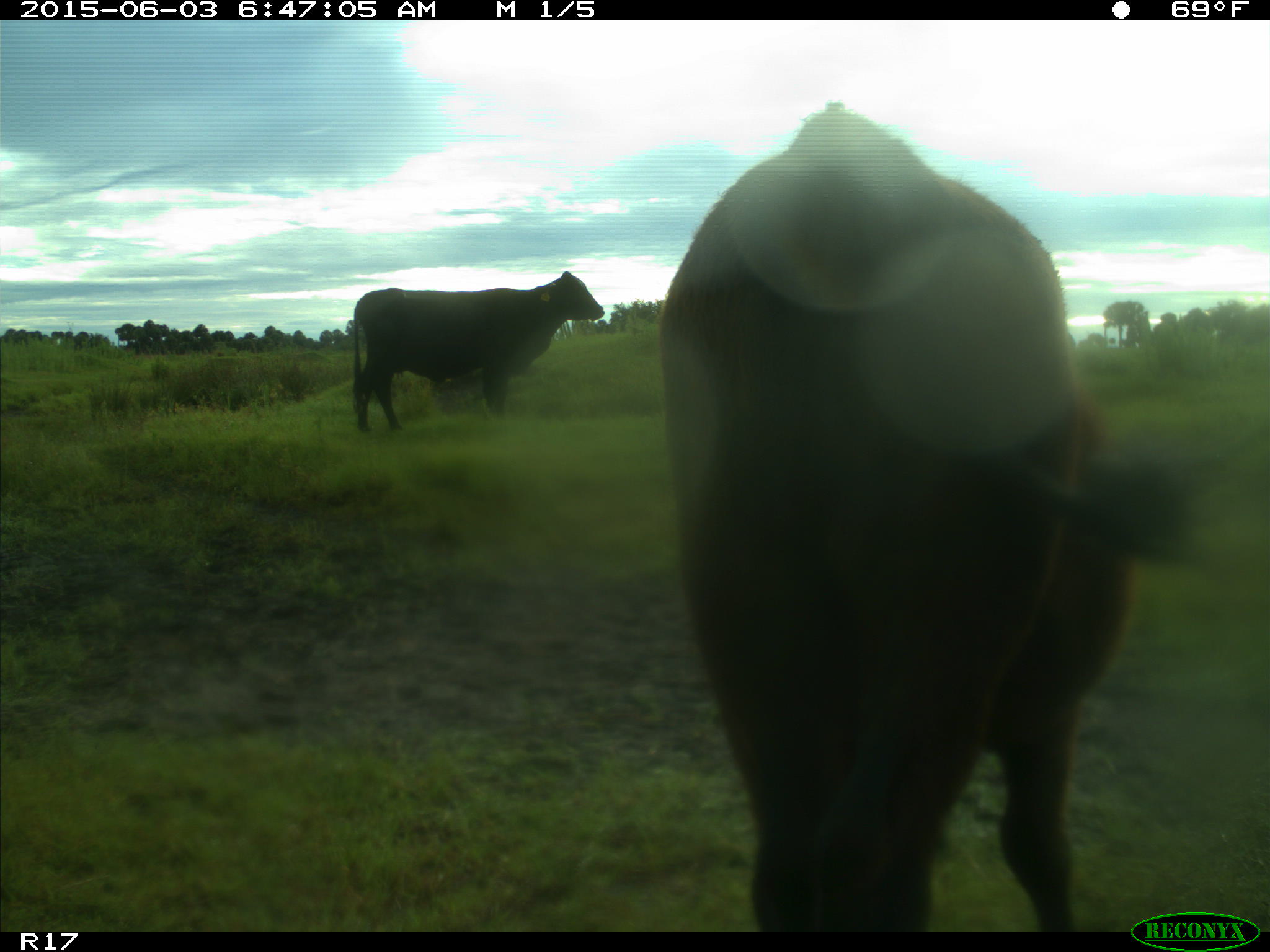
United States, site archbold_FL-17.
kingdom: Animalia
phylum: Chordata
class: Mammalia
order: Artiodactyla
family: Bovidae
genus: Bos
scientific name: Bos taurus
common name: domestic cow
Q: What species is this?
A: Bos taurus (domestic cow).